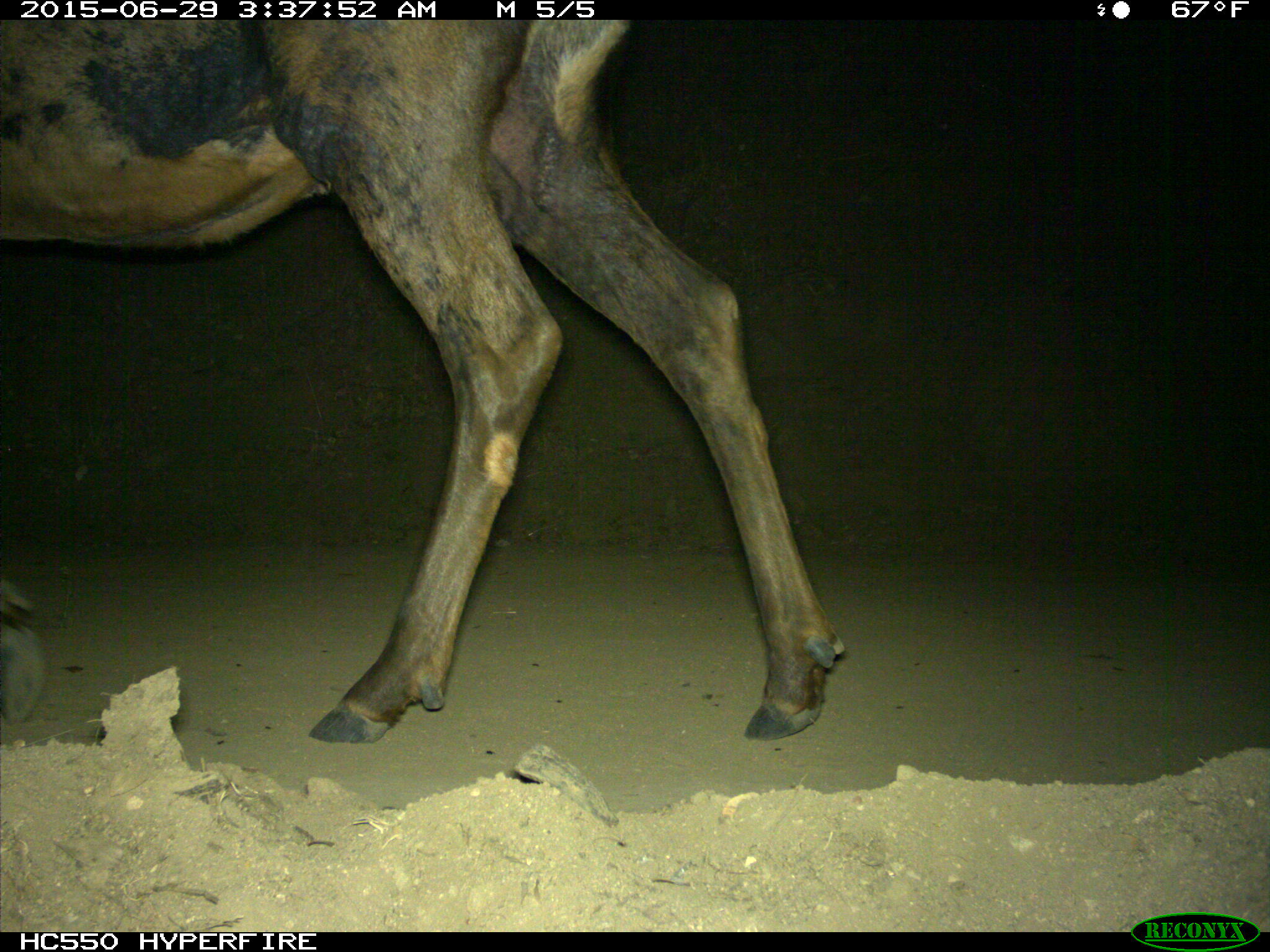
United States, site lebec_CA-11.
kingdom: Animalia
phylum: Chordata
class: Mammalia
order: Artiodactyla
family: Cervidae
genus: Cervus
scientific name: Cervus canadensis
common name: elk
Cervus canadensis (elk).